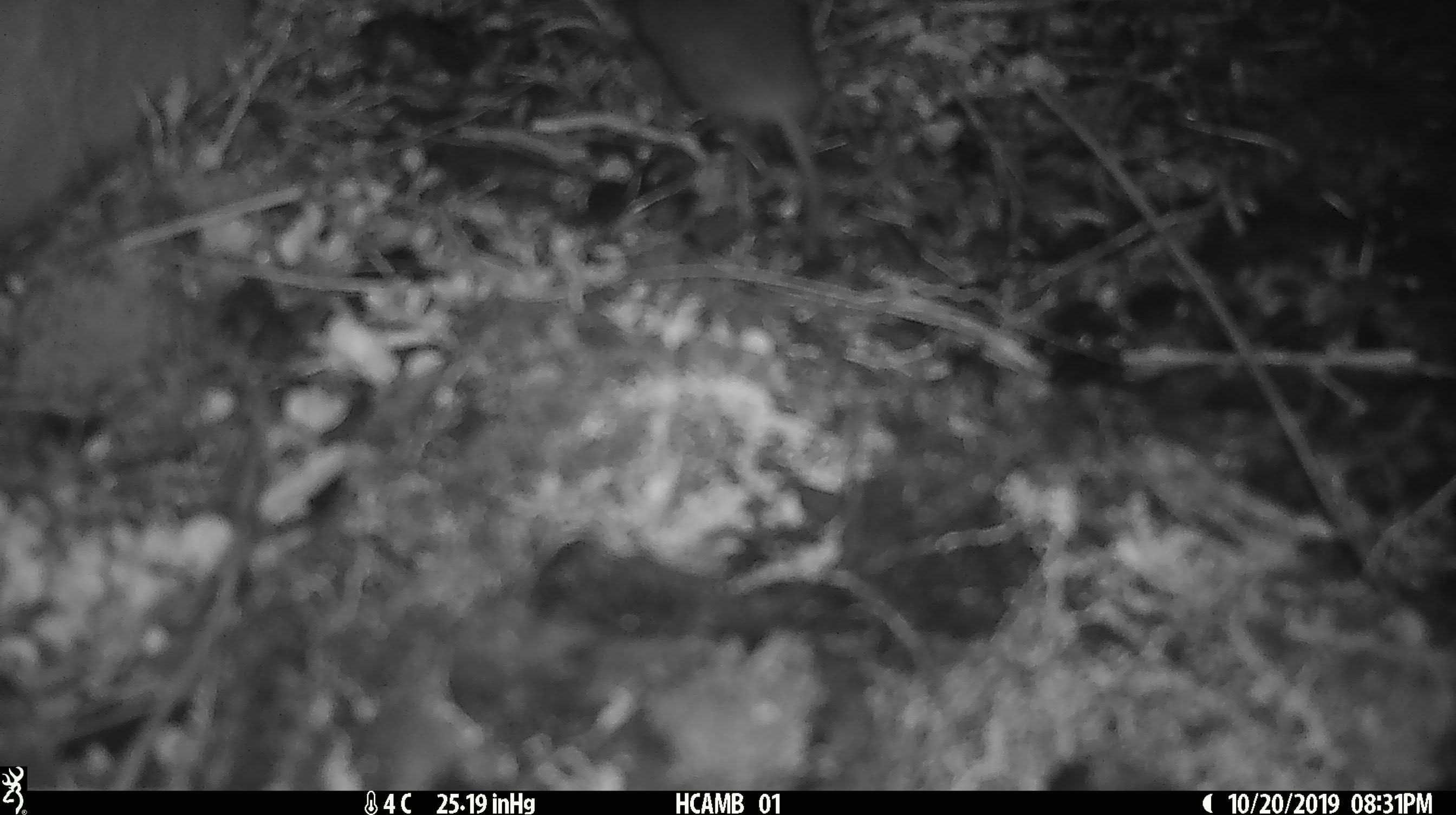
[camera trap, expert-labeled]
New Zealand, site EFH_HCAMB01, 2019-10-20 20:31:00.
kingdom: Animalia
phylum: Chordata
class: Mammalia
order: Rodentia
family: Muridae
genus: Mus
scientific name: Mus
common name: mouse